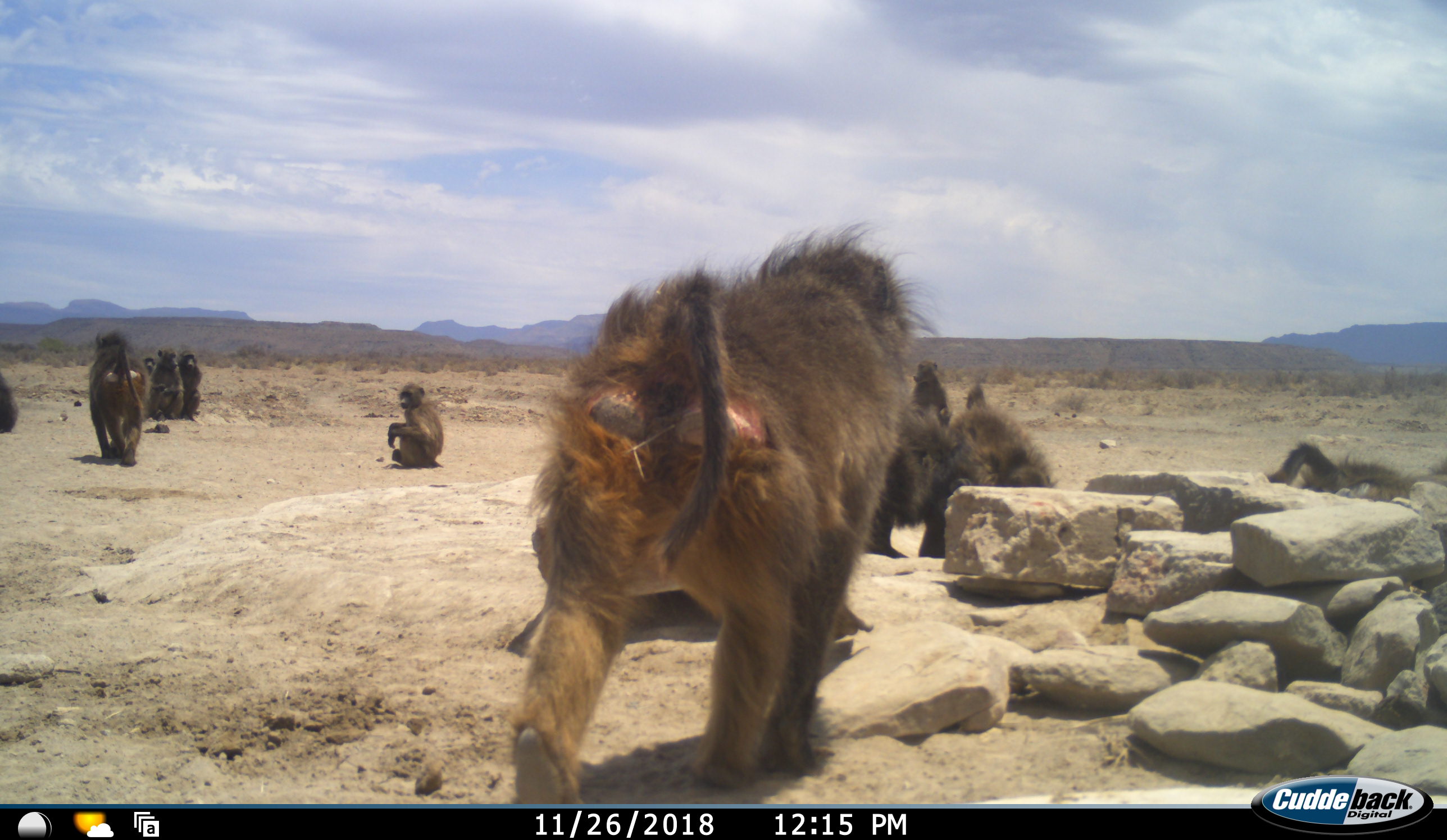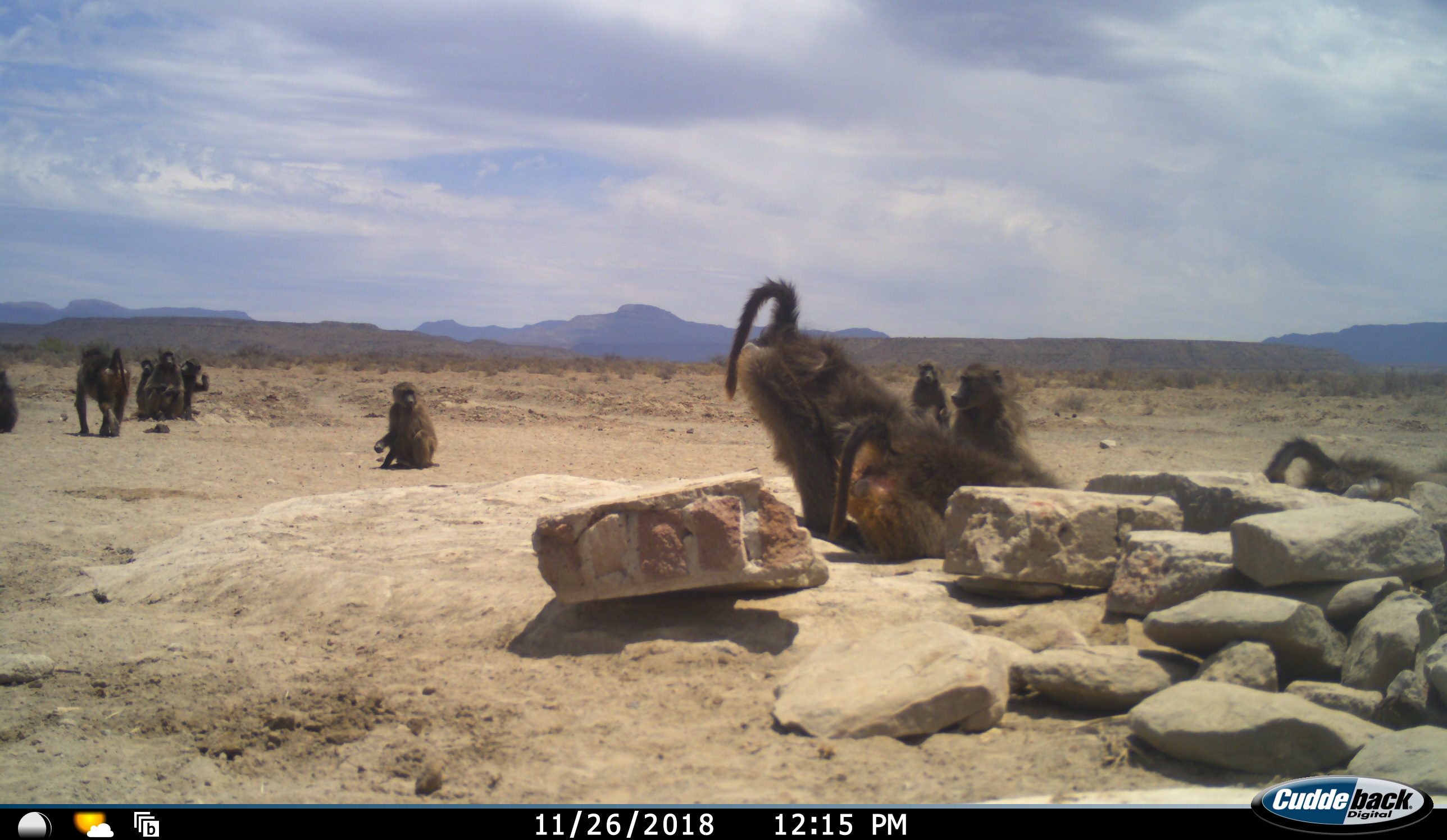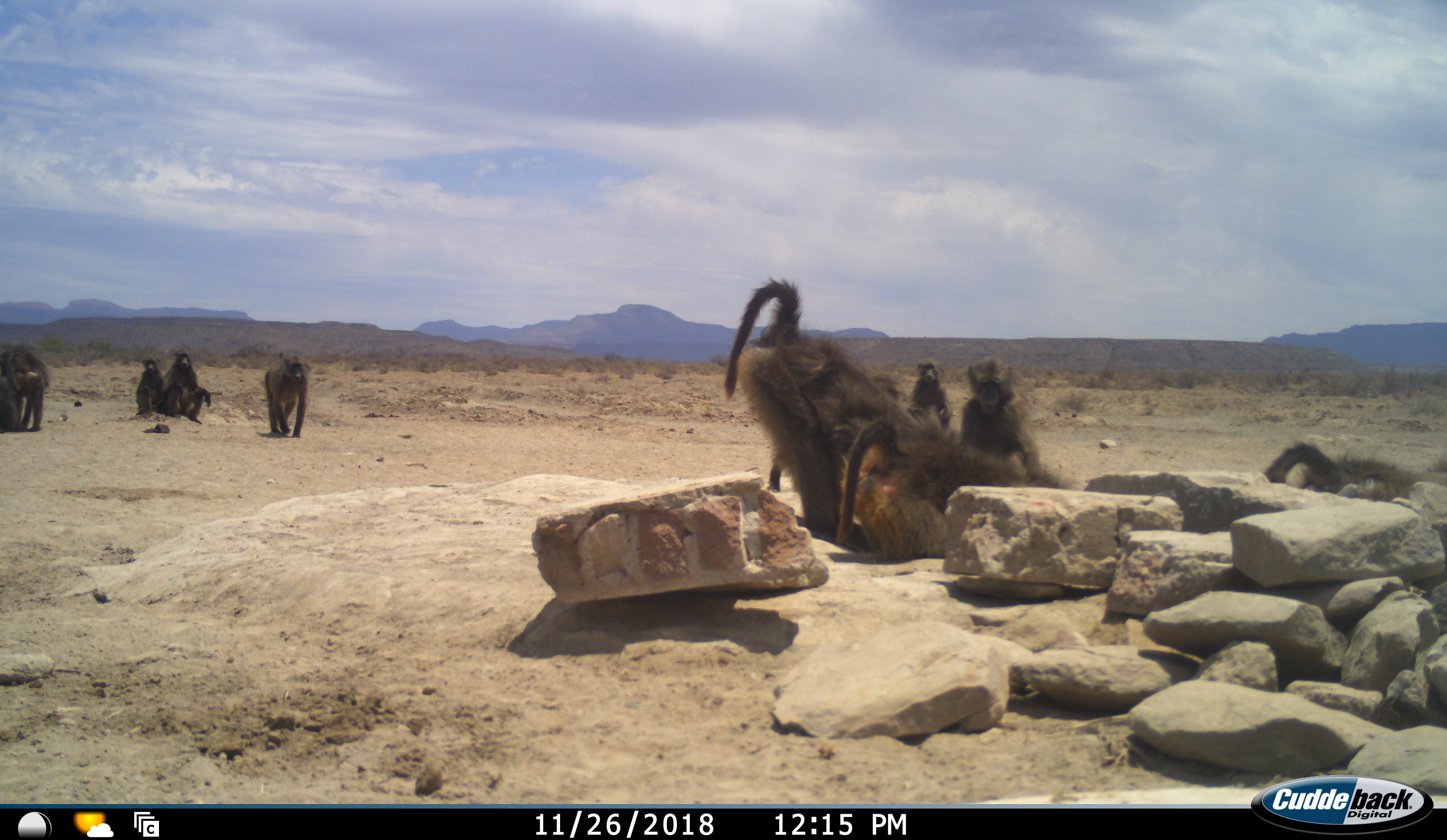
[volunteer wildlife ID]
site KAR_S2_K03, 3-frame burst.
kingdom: Animalia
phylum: Chordata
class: Mammalia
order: Primates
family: Cercopithecidae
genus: Papio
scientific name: Papio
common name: baboon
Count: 11-50.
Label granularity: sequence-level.